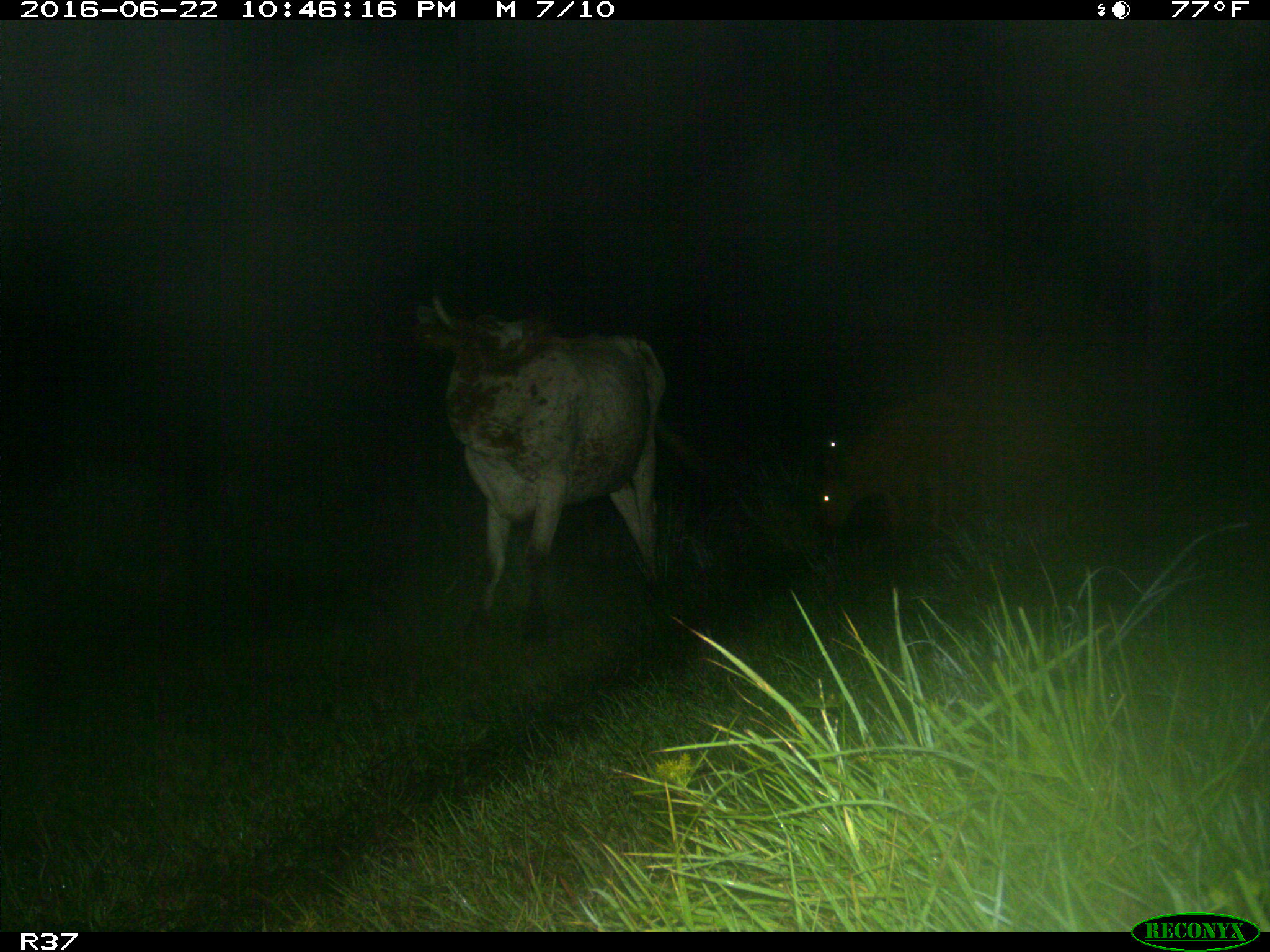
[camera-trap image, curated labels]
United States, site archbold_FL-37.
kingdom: Animalia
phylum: Chordata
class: Mammalia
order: Artiodactyla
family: Bovidae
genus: Bos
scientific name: Bos taurus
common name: domestic cow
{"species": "Bos taurus (domestic cow)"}